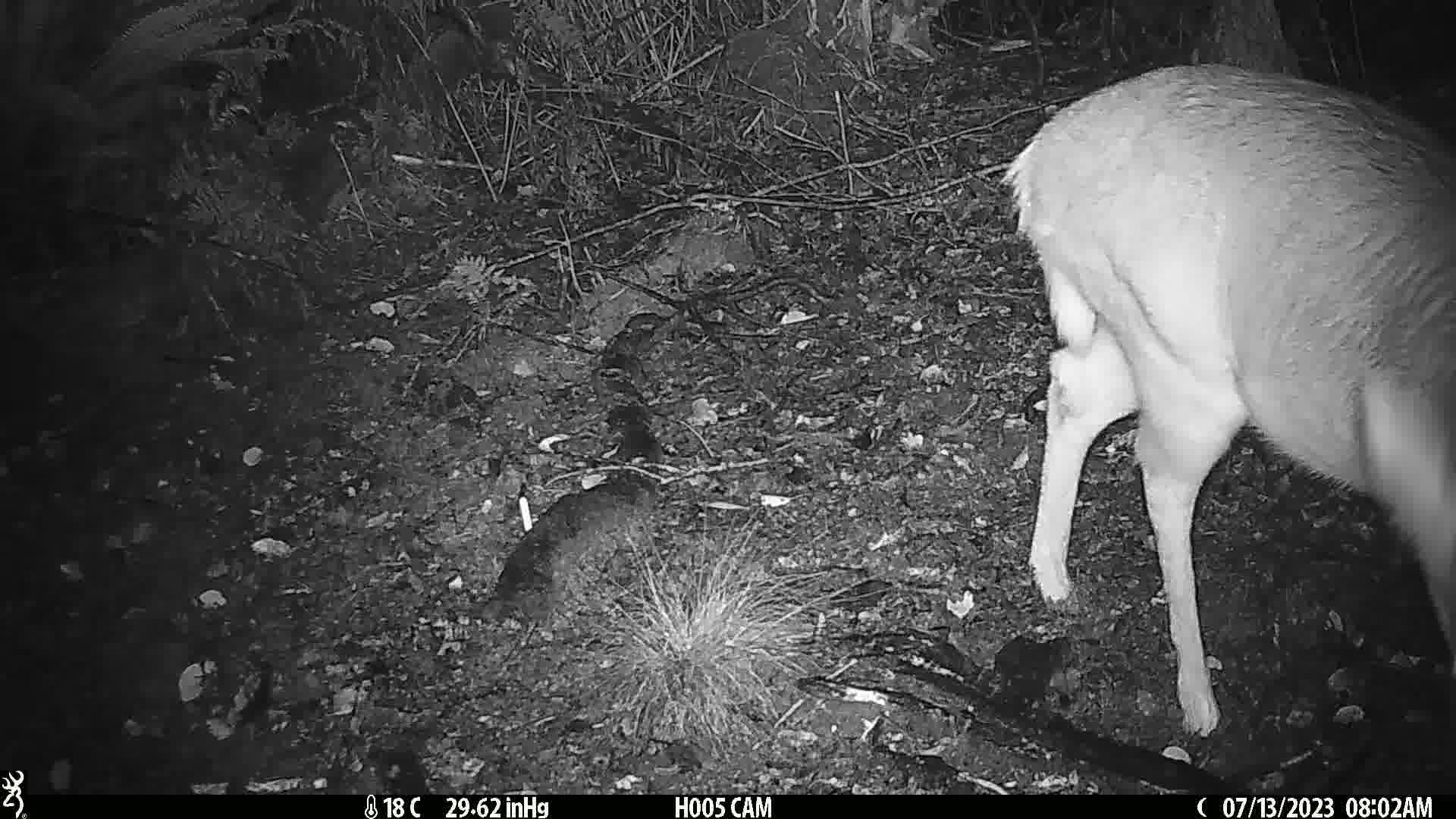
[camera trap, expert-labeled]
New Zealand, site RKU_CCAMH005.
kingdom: Animalia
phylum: Chordata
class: Mammalia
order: Artiodactyla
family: Cervidae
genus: Odocoileus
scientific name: Odocoileus virginianus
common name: white-tailed deer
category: white tailed deer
White tailed deer (white-tailed deer) (Odocoileus virginianus).